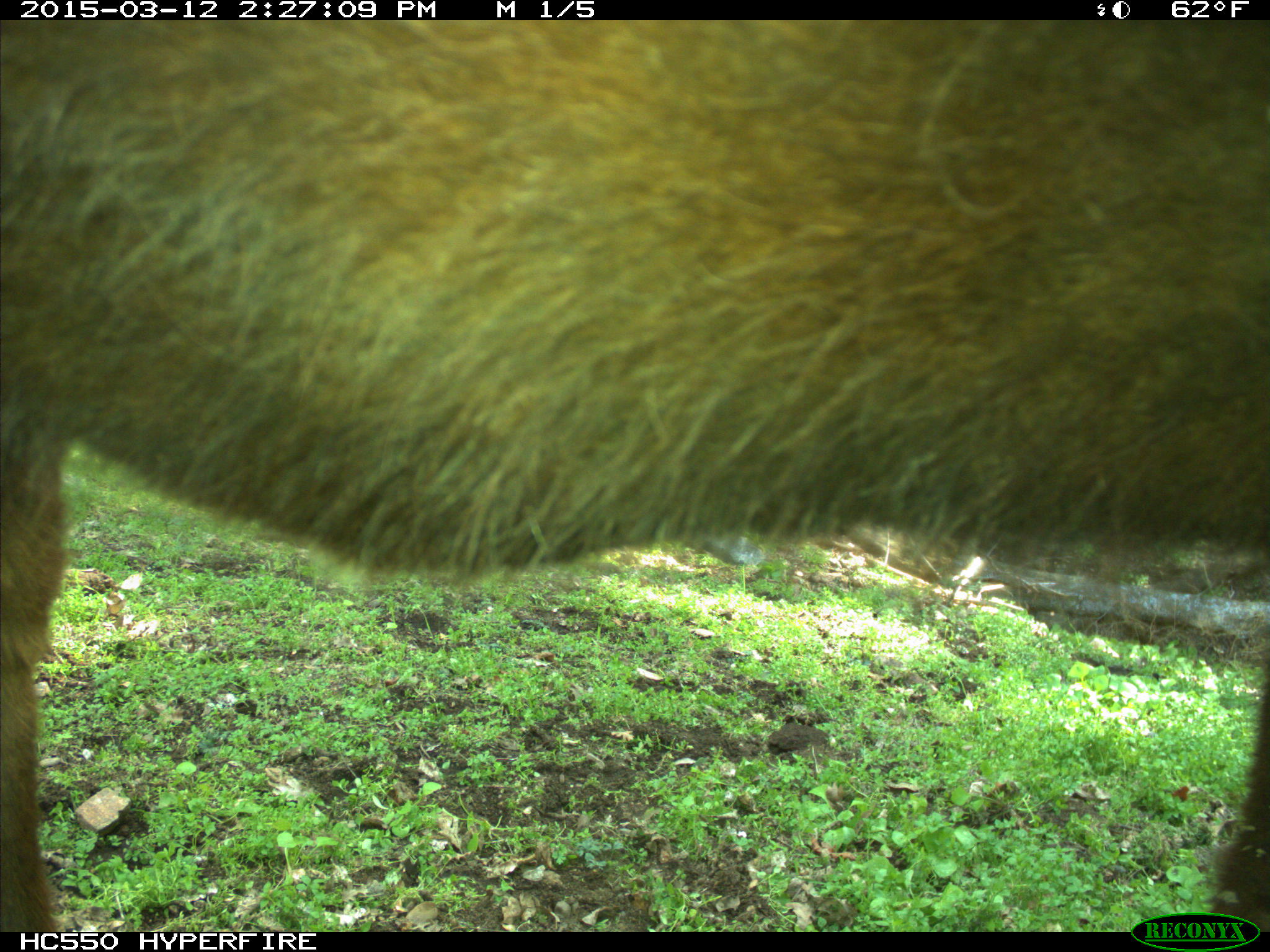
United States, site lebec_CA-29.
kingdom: Animalia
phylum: Chordata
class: Mammalia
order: Artiodactyla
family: Bovidae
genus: Bos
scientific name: Bos taurus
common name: domestic cow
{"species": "Bos taurus (domestic cow)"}